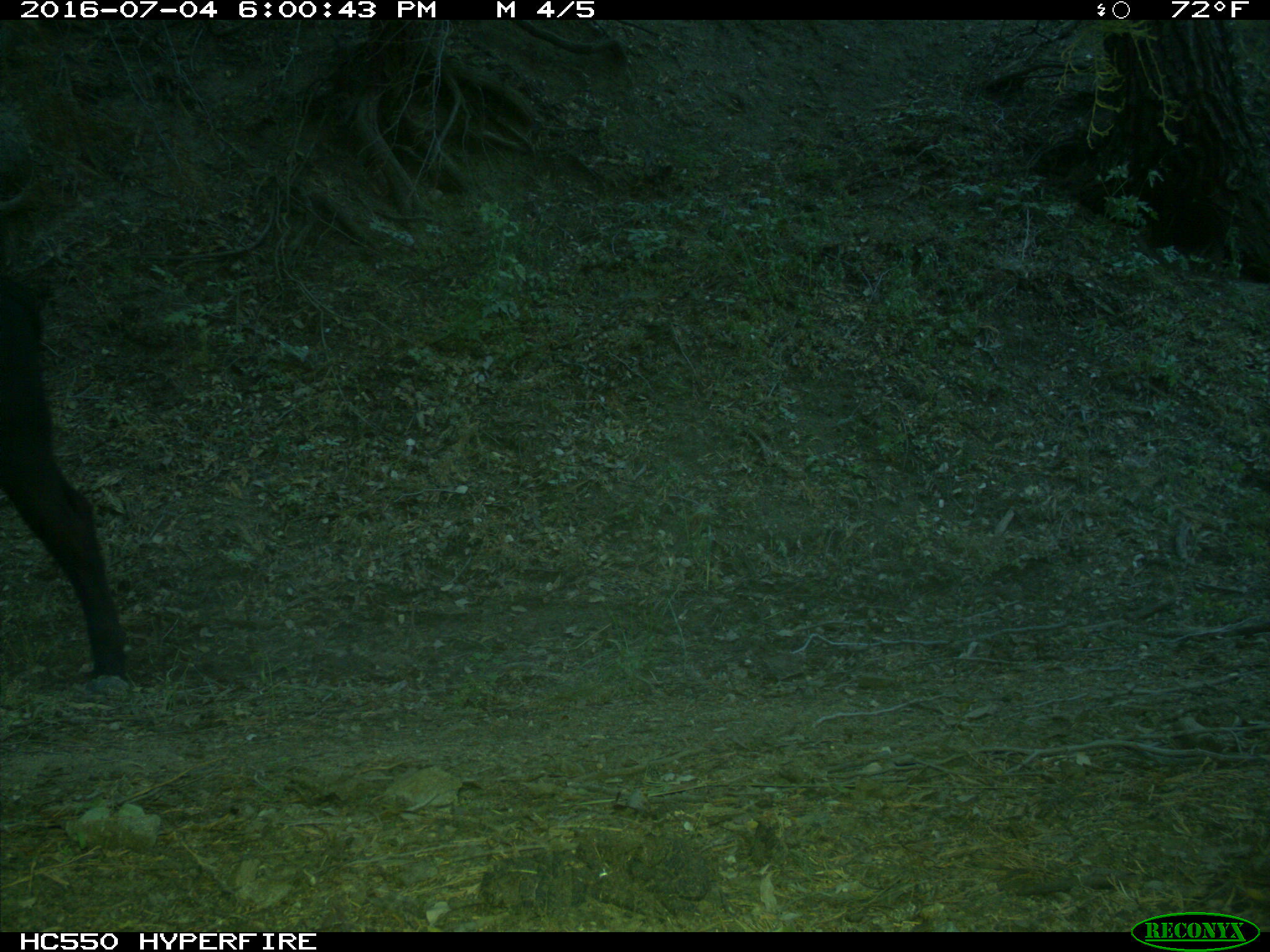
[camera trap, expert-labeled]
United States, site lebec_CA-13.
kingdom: Animalia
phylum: Chordata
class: Mammalia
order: Artiodactyla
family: Bovidae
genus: Bos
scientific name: Bos taurus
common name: domestic cow